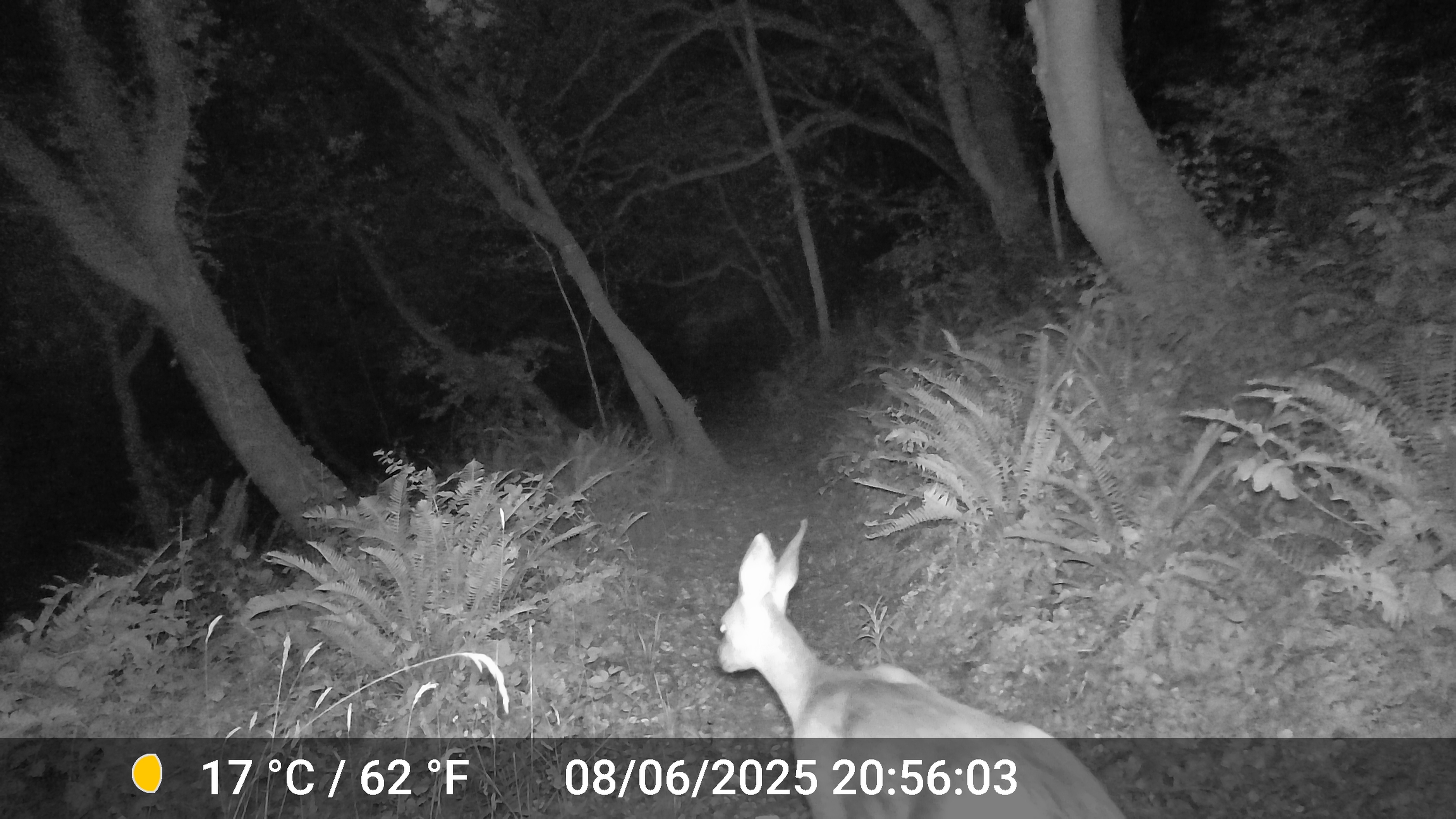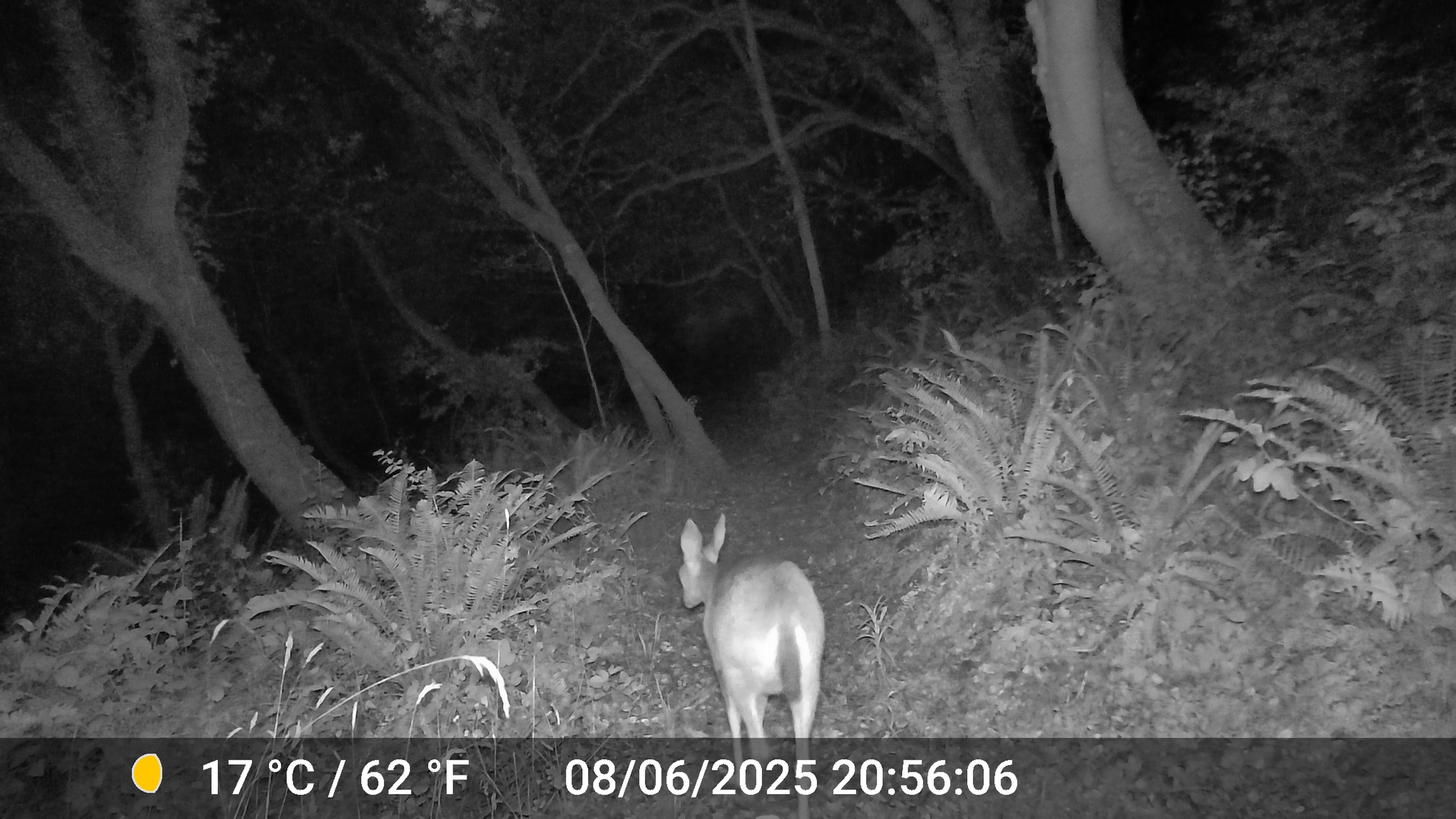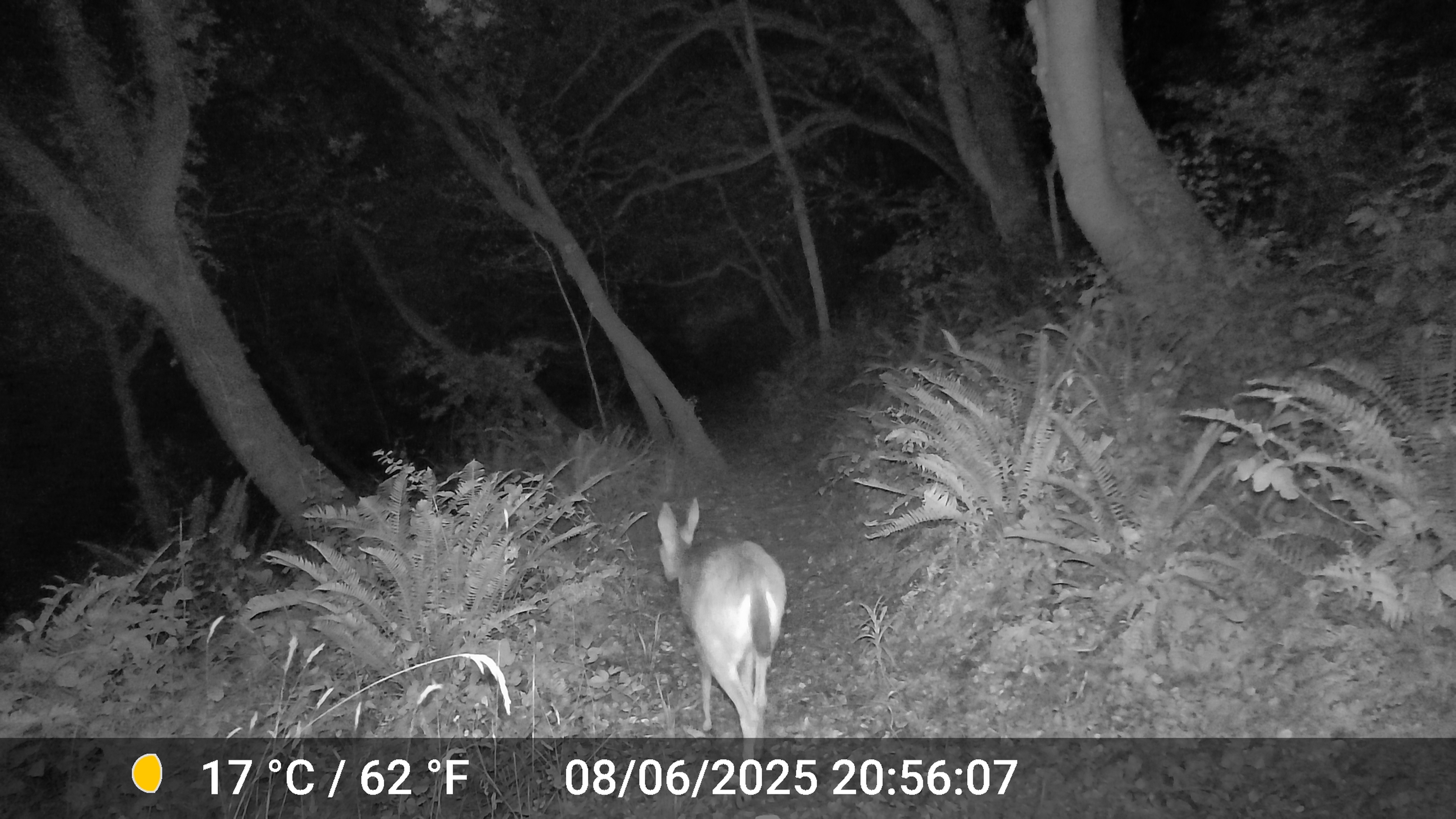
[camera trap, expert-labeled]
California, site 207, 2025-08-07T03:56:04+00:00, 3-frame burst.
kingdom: Animalia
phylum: Chordata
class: Mammalia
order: Artiodactyla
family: Cervidae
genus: Odocoileus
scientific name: Odocoileus hemionus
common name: mule deer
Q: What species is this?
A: Mule deer (Odocoileus hemionus).